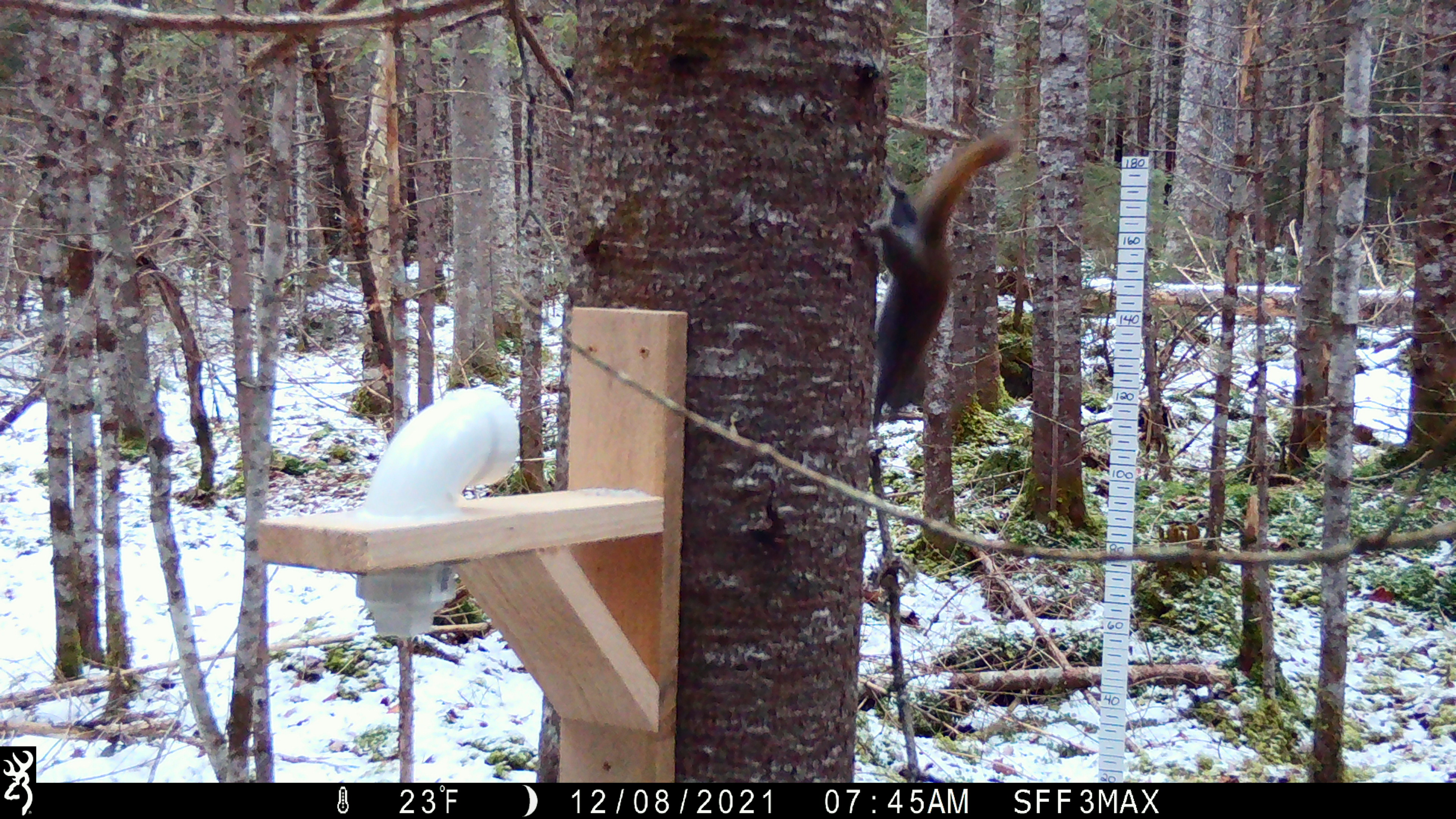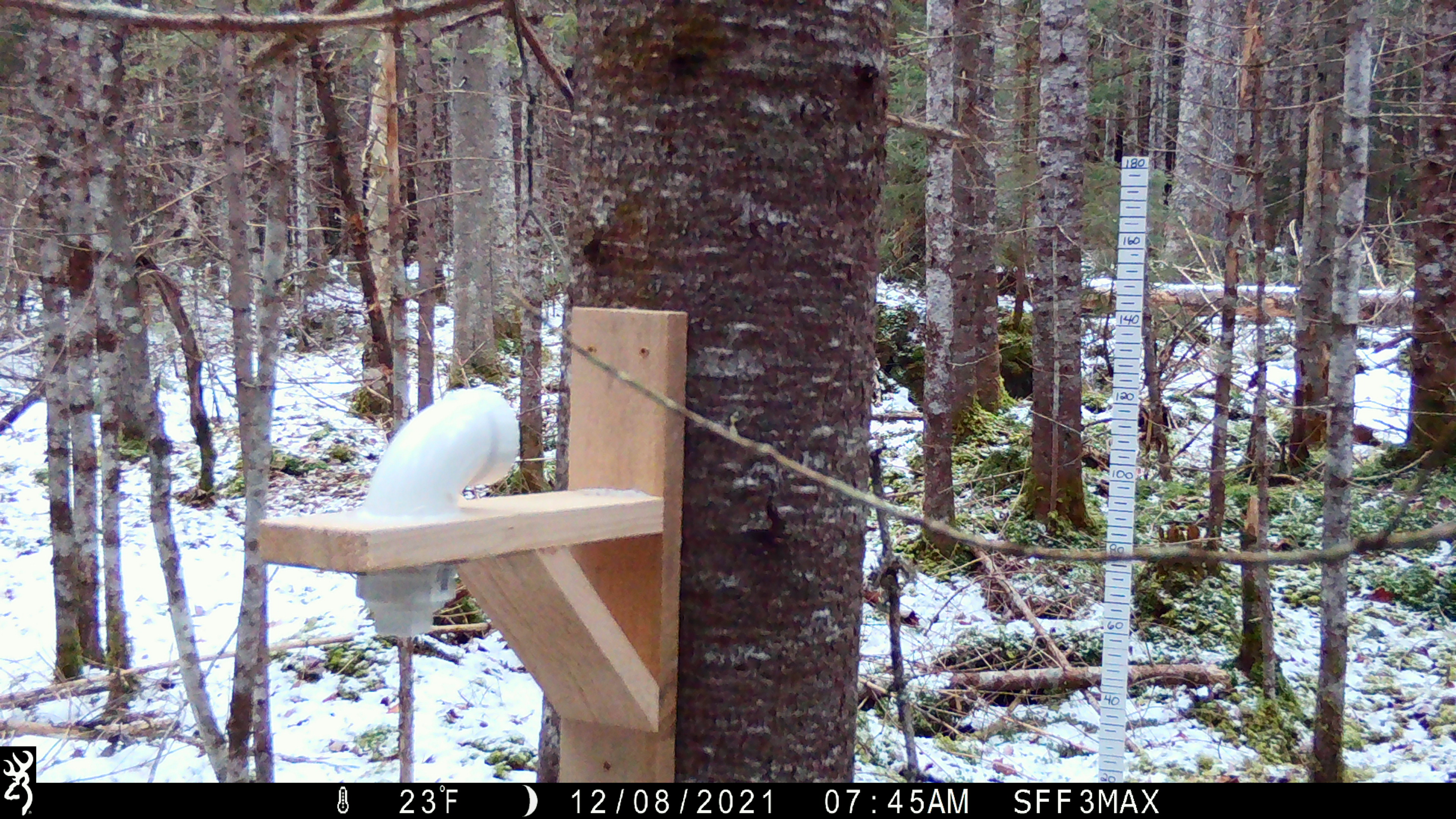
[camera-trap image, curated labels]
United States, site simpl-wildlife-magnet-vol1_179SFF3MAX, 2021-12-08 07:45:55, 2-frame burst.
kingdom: Animalia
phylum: Chordata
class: Mammalia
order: Rodentia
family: Sciuridae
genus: Tamiasciurus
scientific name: Tamiasciurus hudsonicus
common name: red squirrel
Red squirrel (Tamiasciurus hudsonicus).